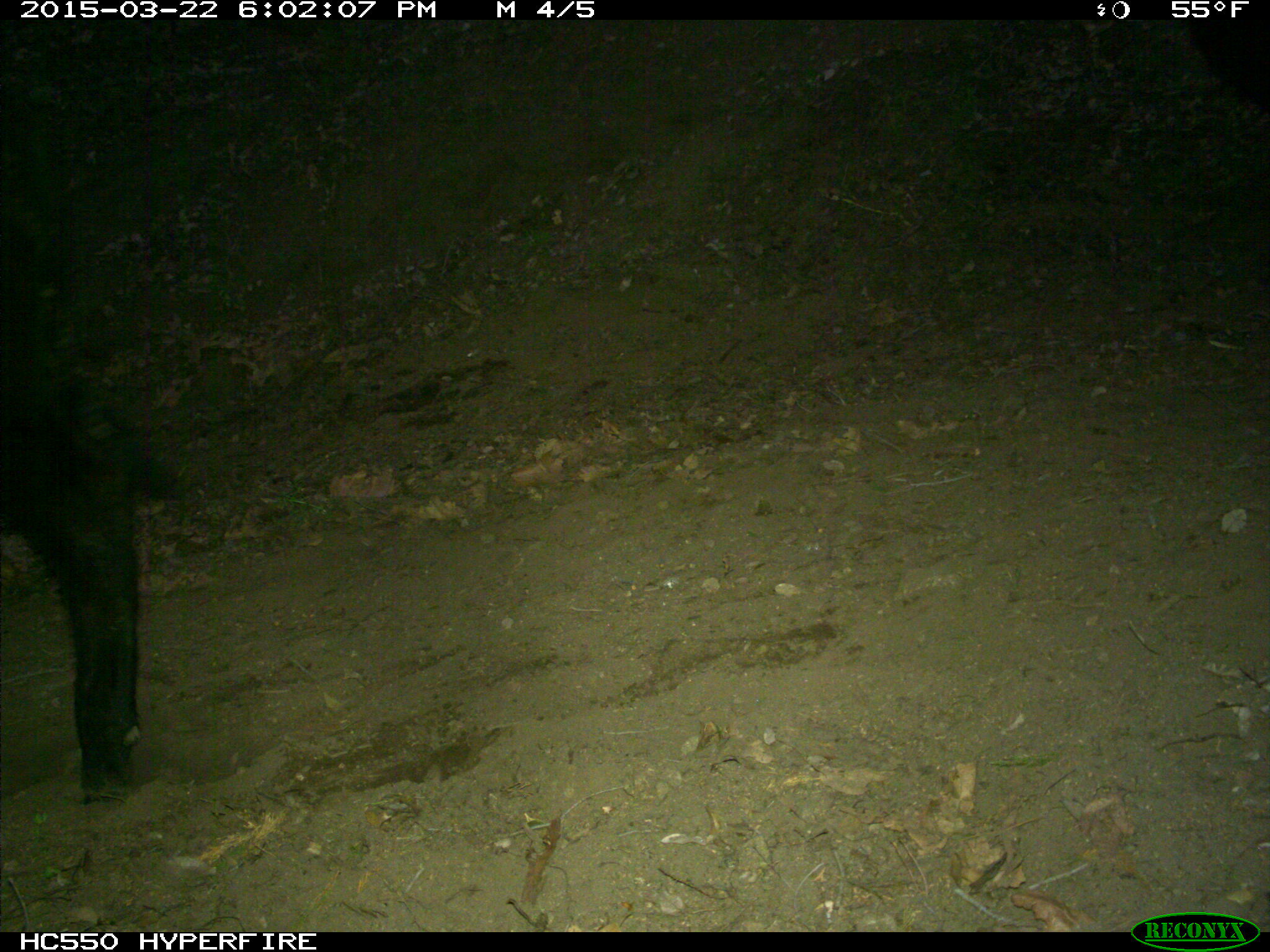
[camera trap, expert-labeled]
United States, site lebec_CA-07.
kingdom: Animalia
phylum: Chordata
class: Mammalia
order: Artiodactyla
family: Bovidae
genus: Bos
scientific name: Bos taurus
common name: domestic cow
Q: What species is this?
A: Bos taurus (domestic cow).